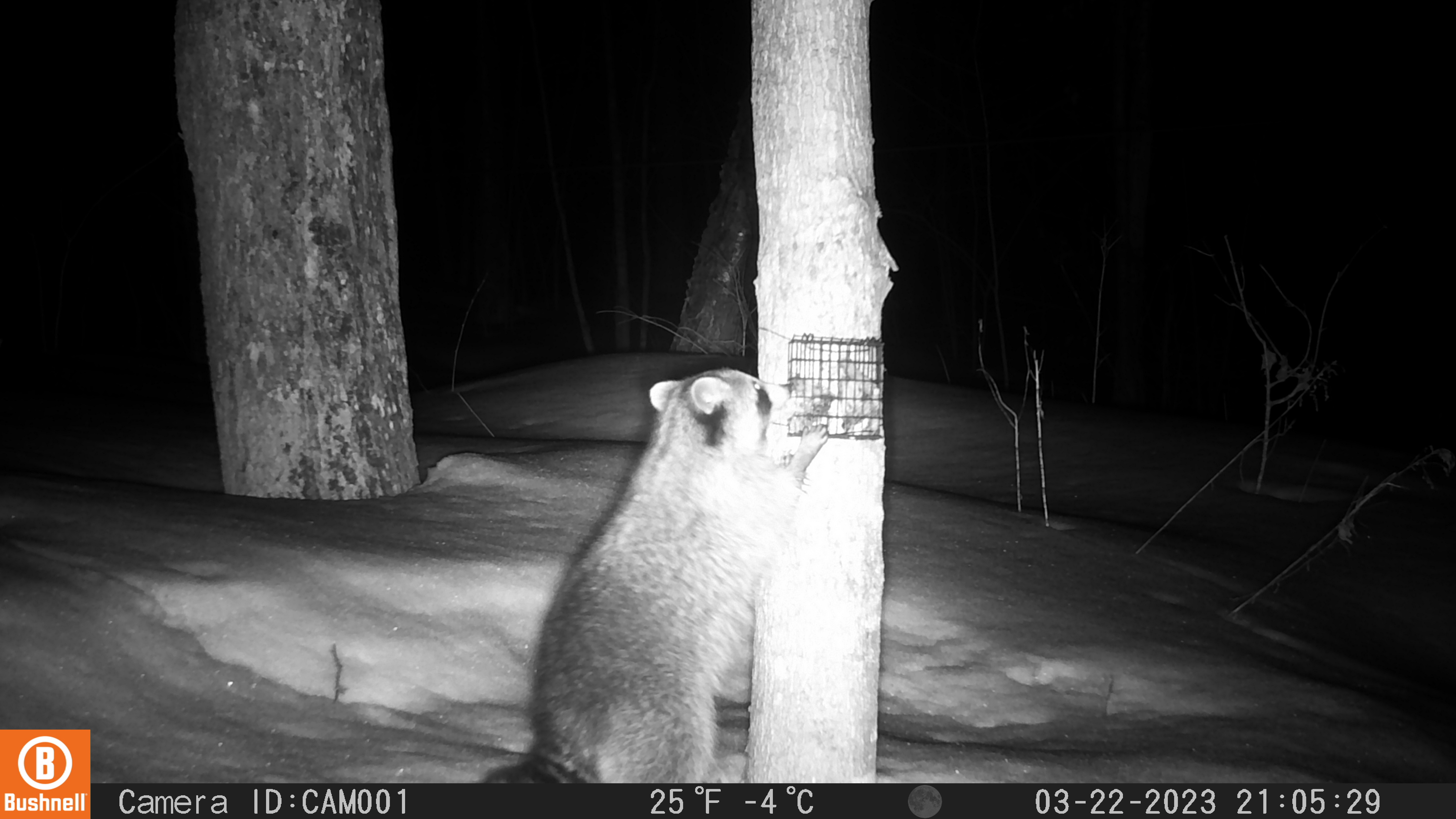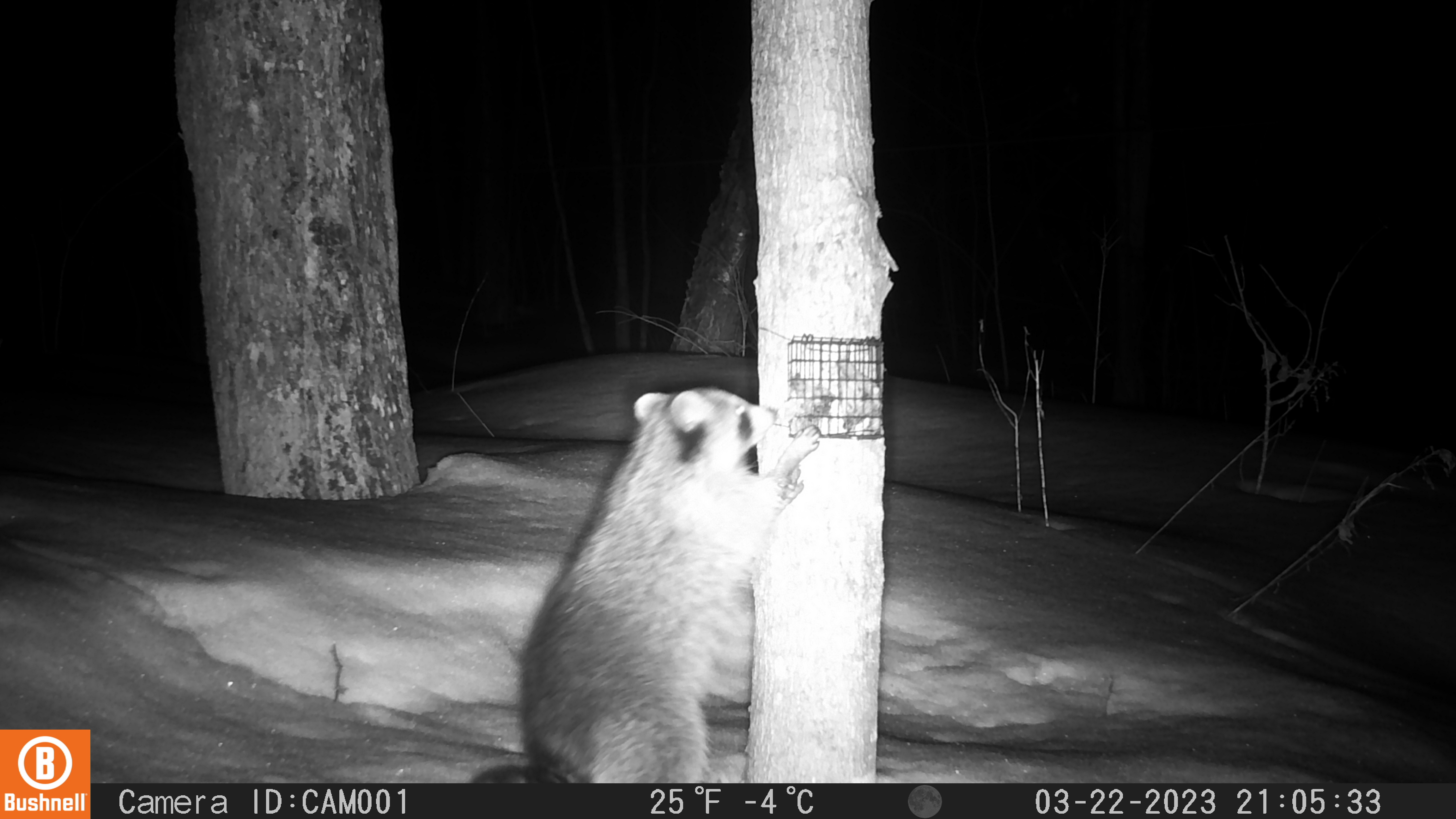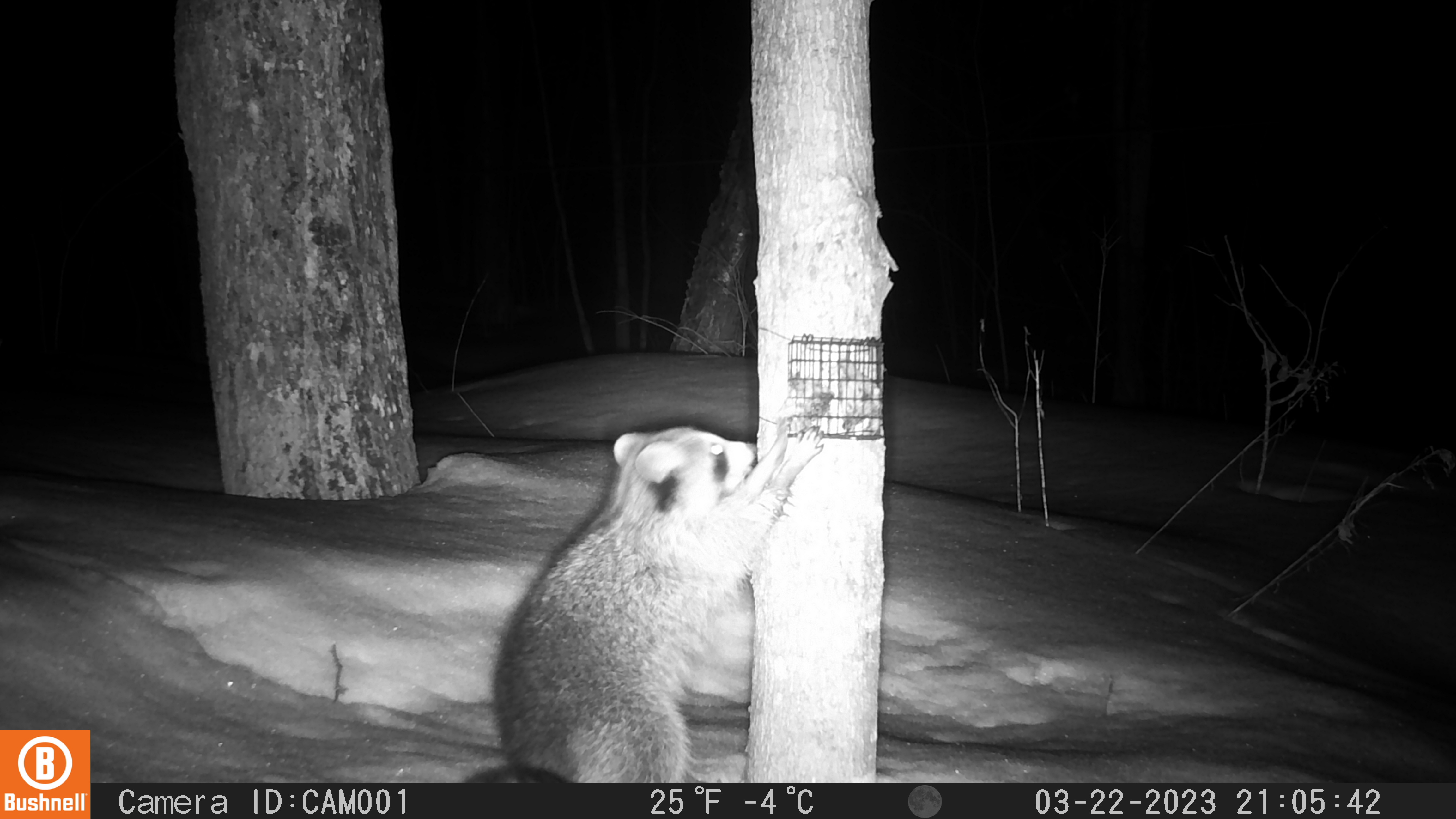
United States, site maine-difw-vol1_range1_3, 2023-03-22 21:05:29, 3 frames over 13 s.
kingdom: Animalia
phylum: Chordata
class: Mammalia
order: Carnivora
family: Procyonidae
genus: Procyon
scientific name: Procyon lotor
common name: raccoon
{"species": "raccoon (Procyon lotor)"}